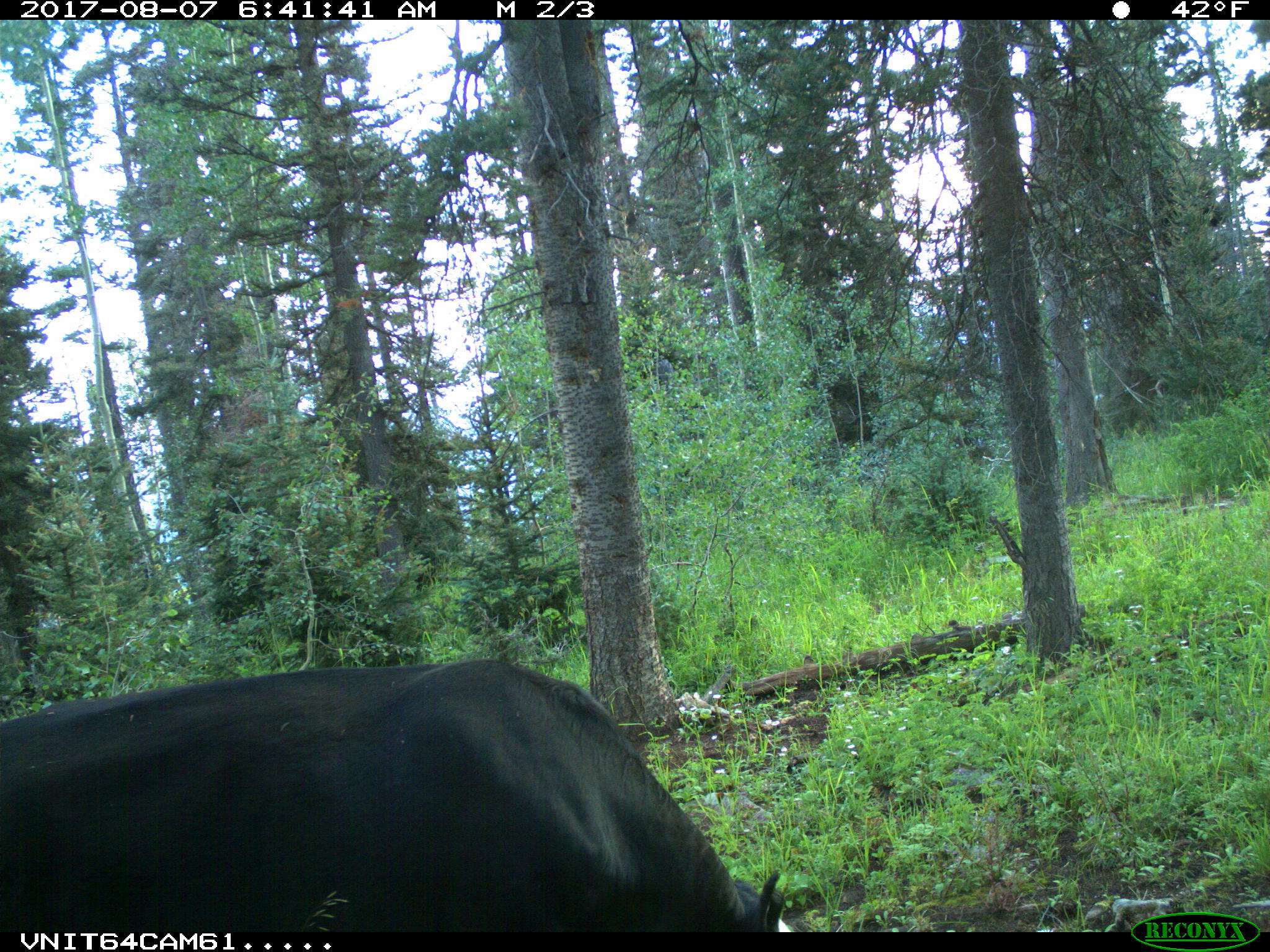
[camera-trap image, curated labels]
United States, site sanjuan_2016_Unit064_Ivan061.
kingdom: Animalia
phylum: Chordata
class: Mammalia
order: Artiodactyla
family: Bovidae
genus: Bos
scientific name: Bos taurus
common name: domestic cow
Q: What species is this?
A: Bos taurus (domestic cow).